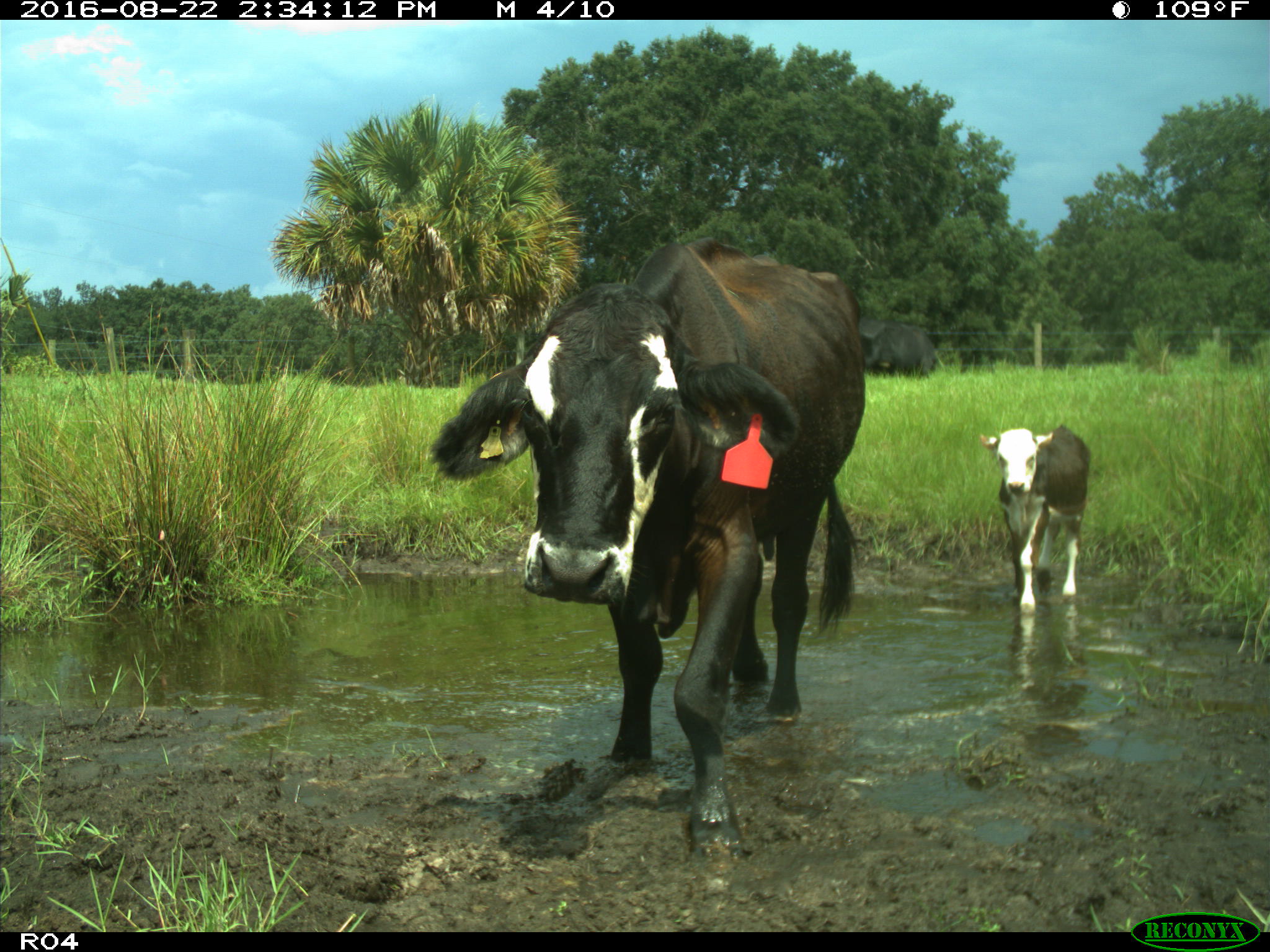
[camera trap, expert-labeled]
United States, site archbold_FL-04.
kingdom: Animalia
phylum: Chordata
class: Mammalia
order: Artiodactyla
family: Bovidae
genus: Bos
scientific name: Bos taurus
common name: domestic cow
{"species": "Bos taurus (domestic cow)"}